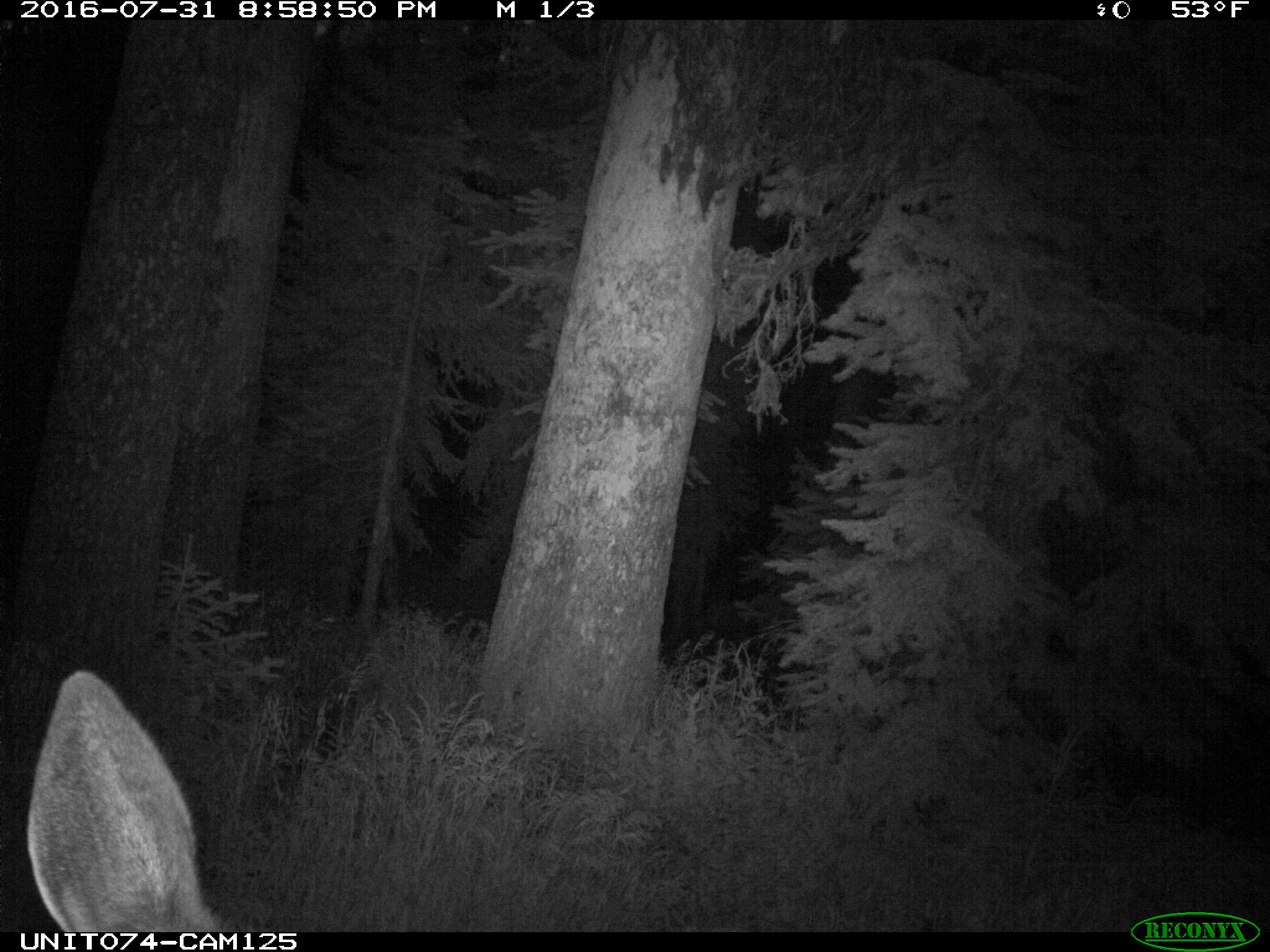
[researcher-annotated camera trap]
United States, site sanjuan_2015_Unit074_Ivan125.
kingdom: Animalia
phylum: Chordata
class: Mammalia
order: Artiodactyla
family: Cervidae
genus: Cervus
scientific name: Cervus elaphus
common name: red deer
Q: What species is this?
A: Cervus elaphus (red deer).